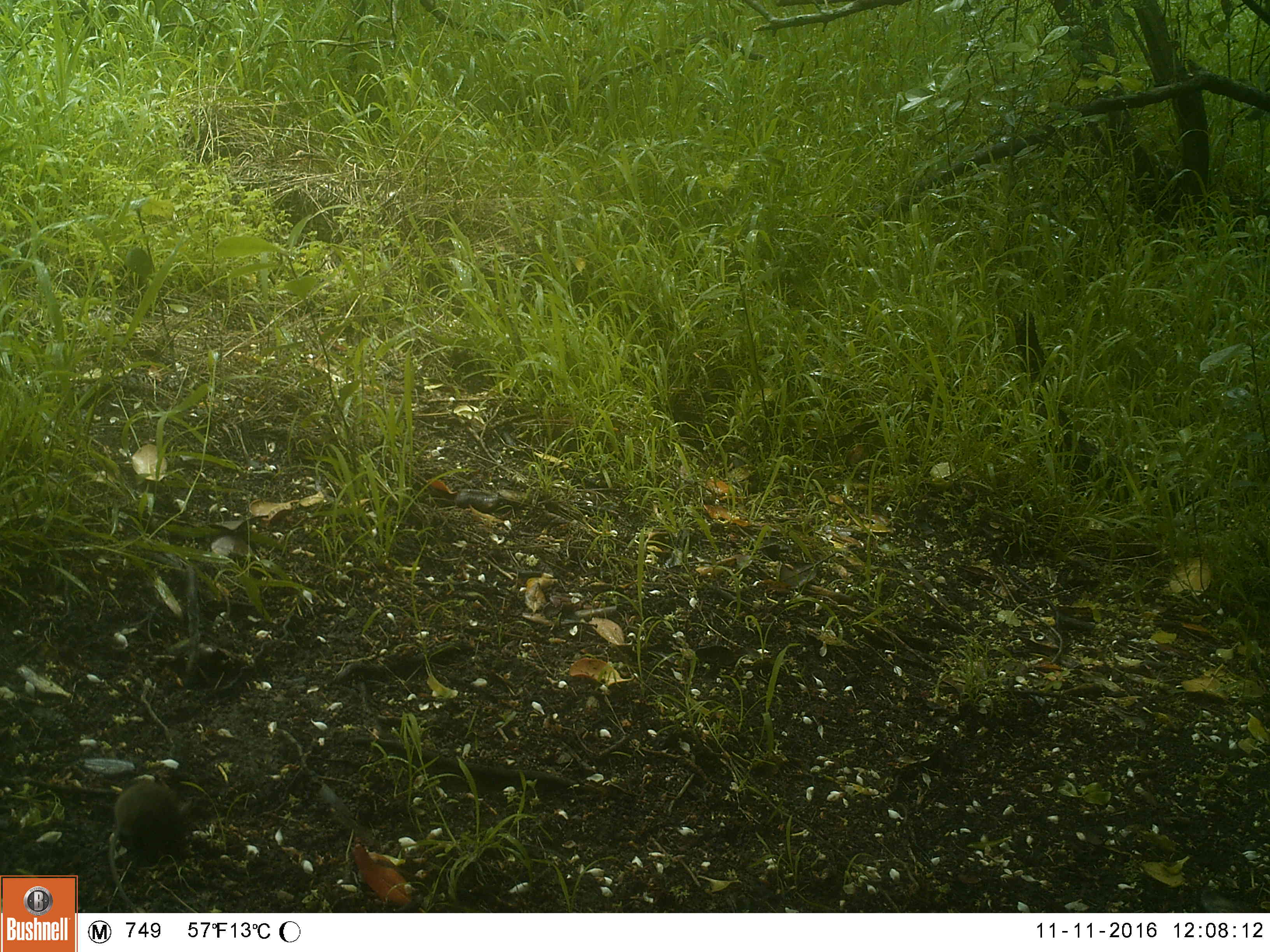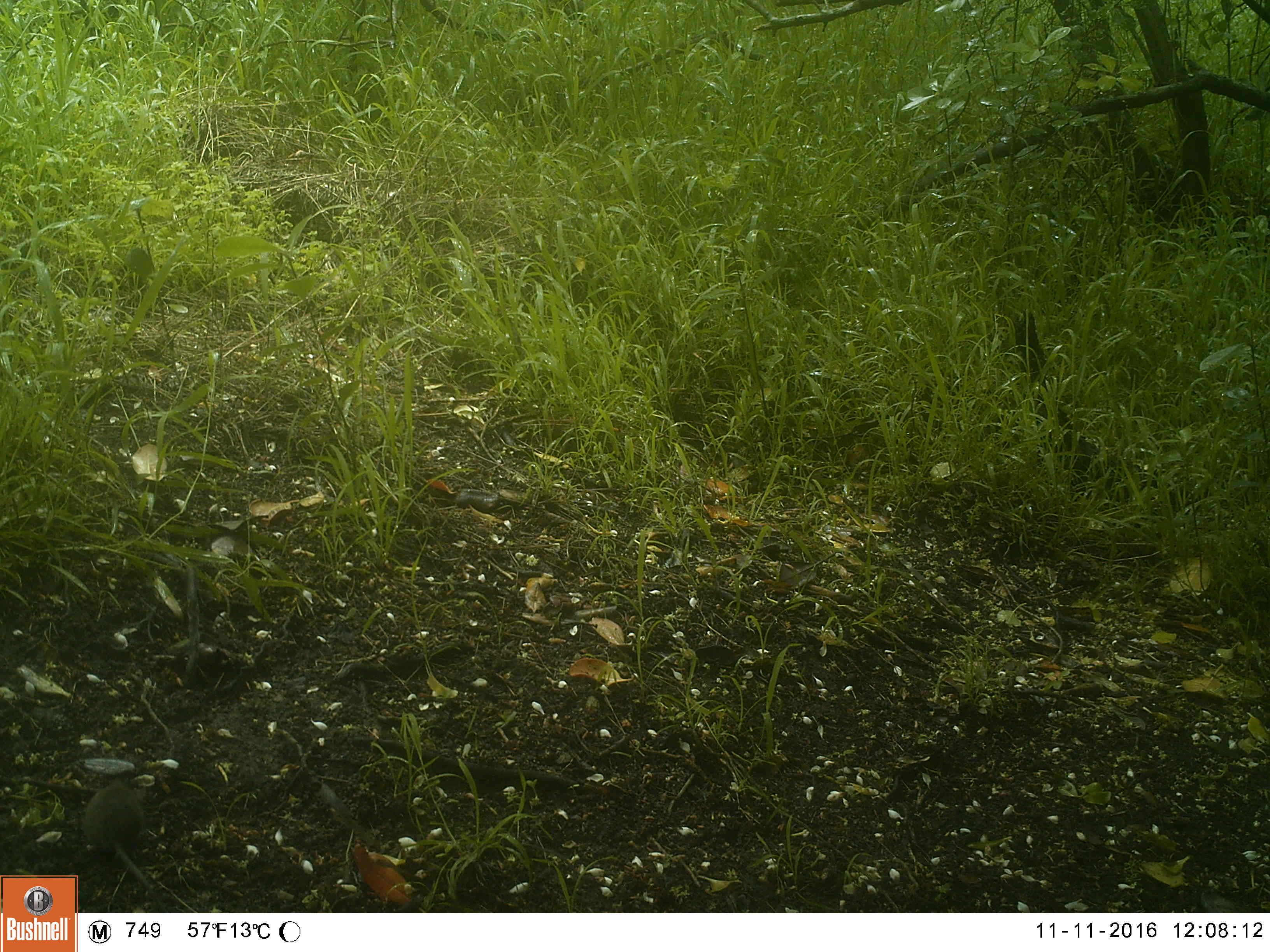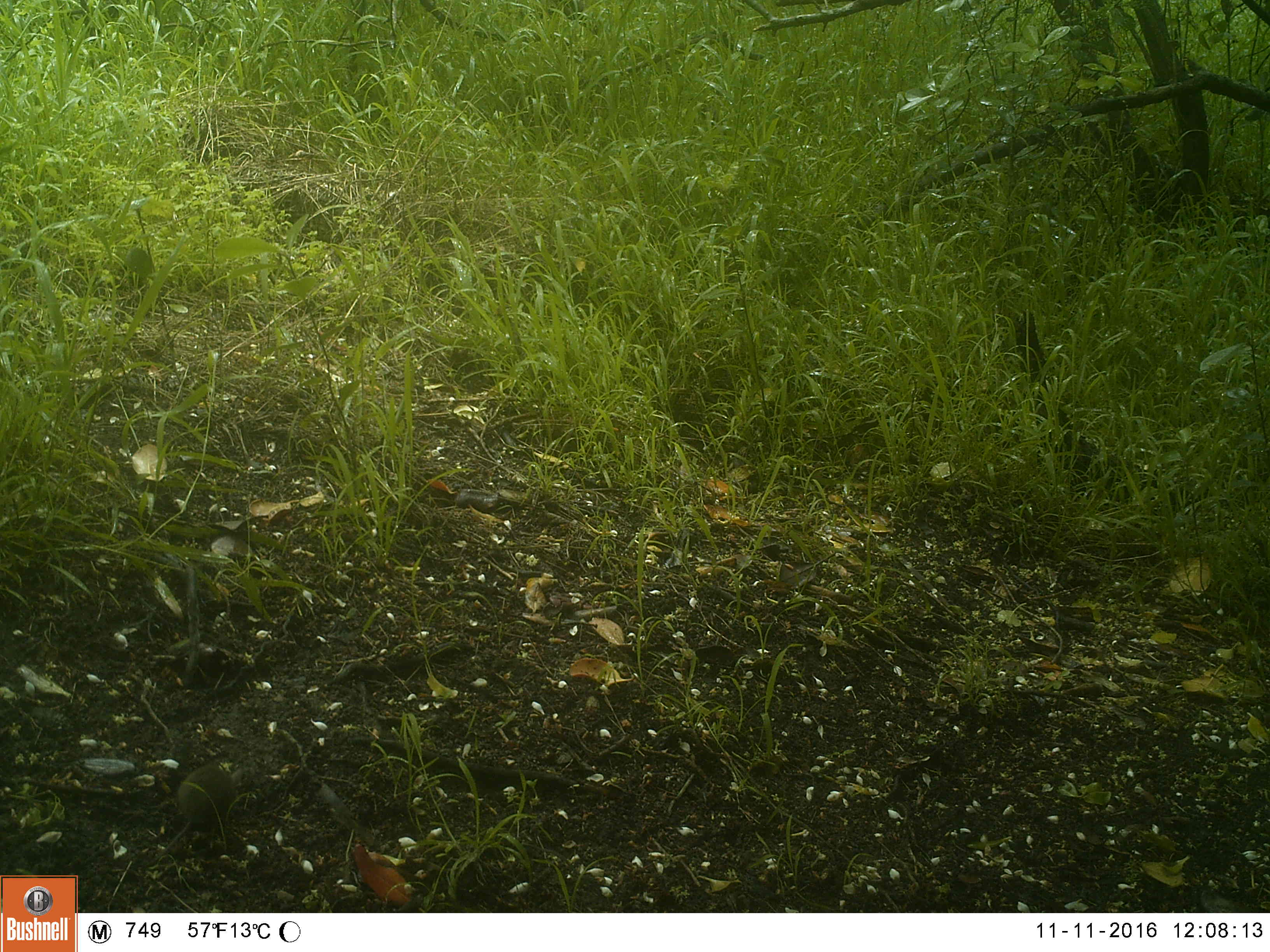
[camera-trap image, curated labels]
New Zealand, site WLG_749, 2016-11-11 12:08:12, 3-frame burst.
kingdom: Animalia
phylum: Chordata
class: Mammalia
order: Rodentia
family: Muridae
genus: Mus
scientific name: Mus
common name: mouse